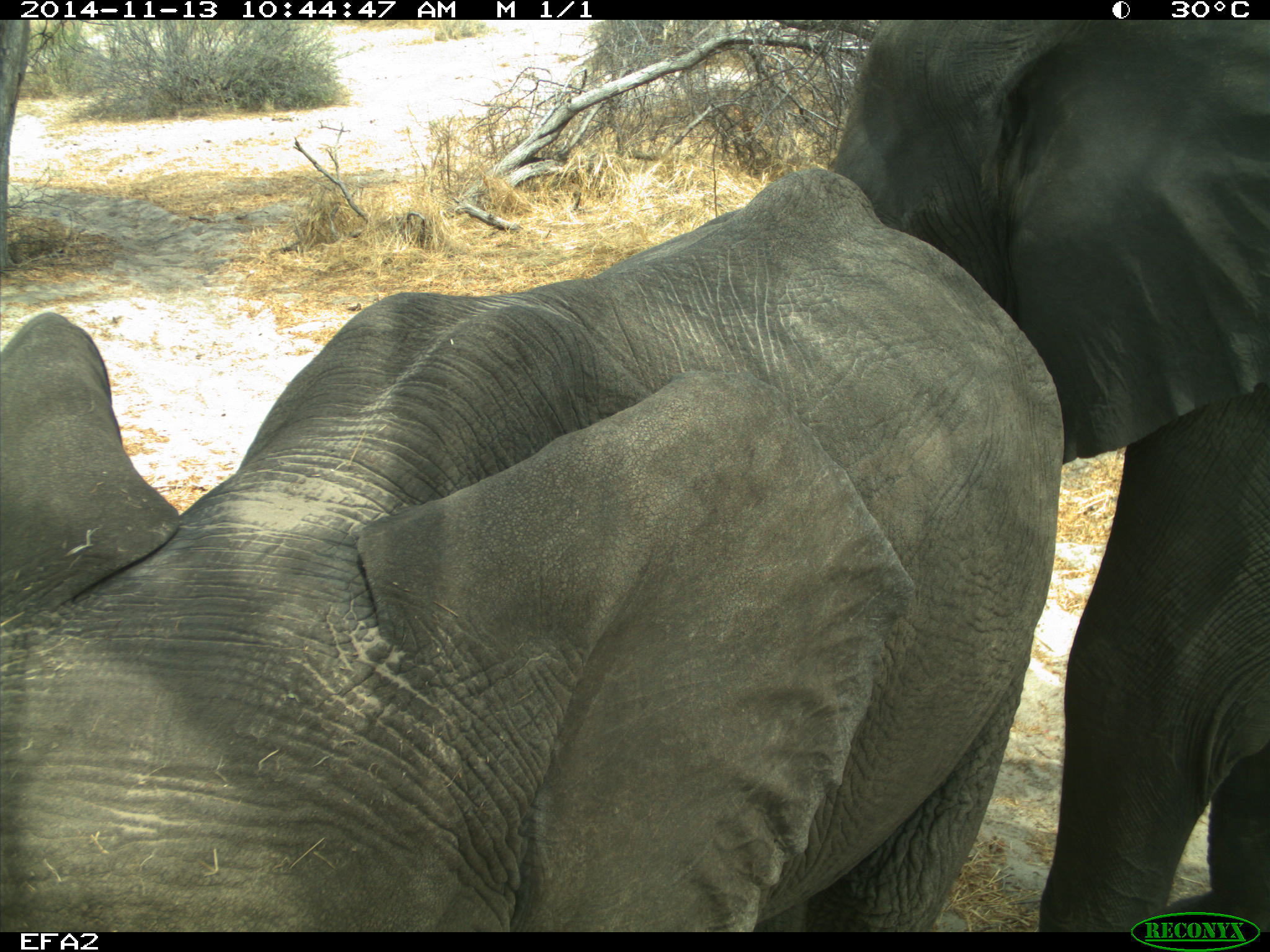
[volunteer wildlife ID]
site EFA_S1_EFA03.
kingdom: Animalia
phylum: Chordata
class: Mammalia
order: Proboscidea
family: Elephantidae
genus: Loxodonta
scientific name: Loxodonta africana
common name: african bush elephant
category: elephant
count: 2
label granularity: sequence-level